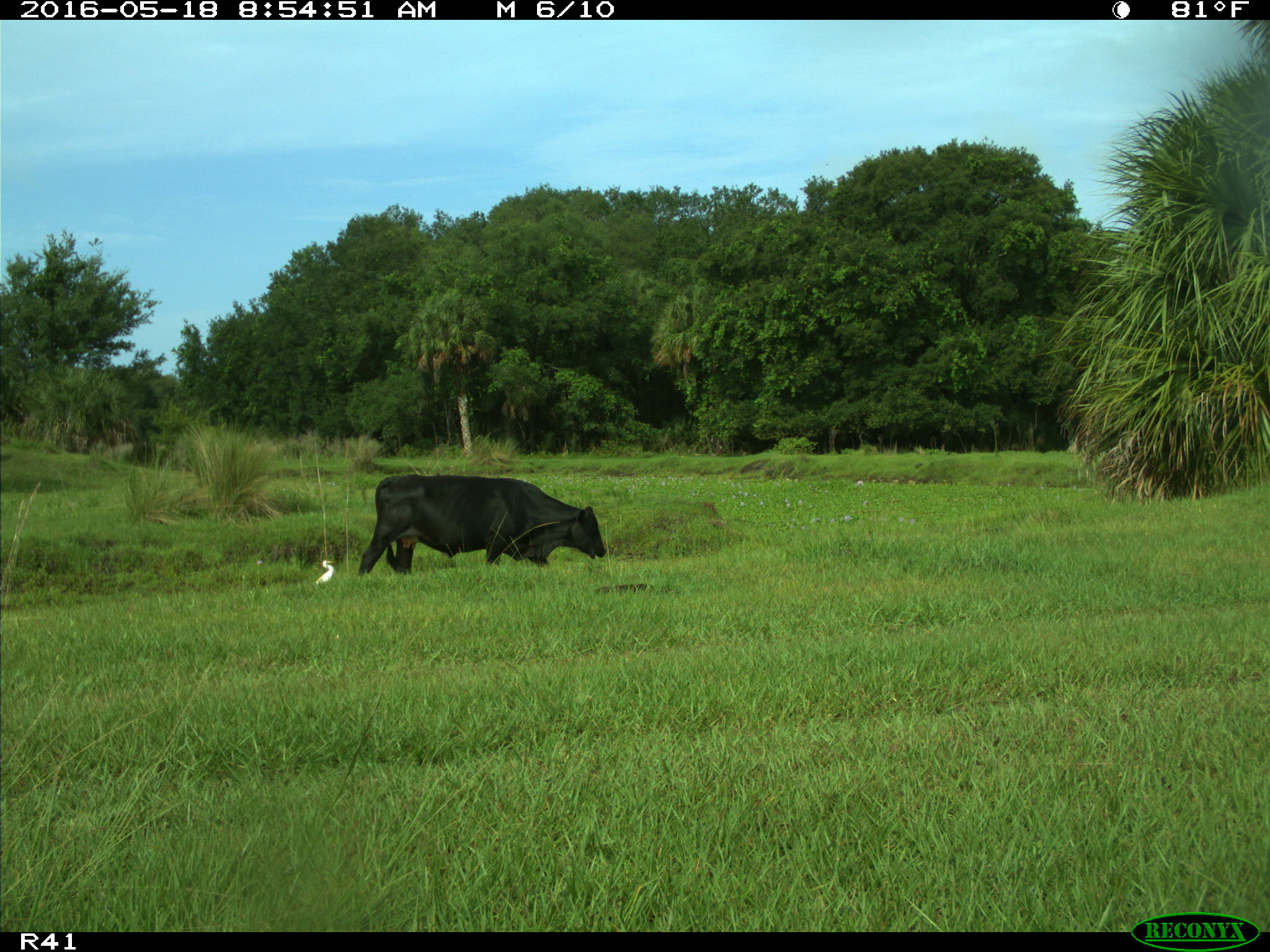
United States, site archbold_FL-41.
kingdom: Animalia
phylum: Chordata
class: Mammalia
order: Artiodactyla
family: Bovidae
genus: Bos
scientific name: Bos taurus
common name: domestic cow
Bos taurus (domestic cow).